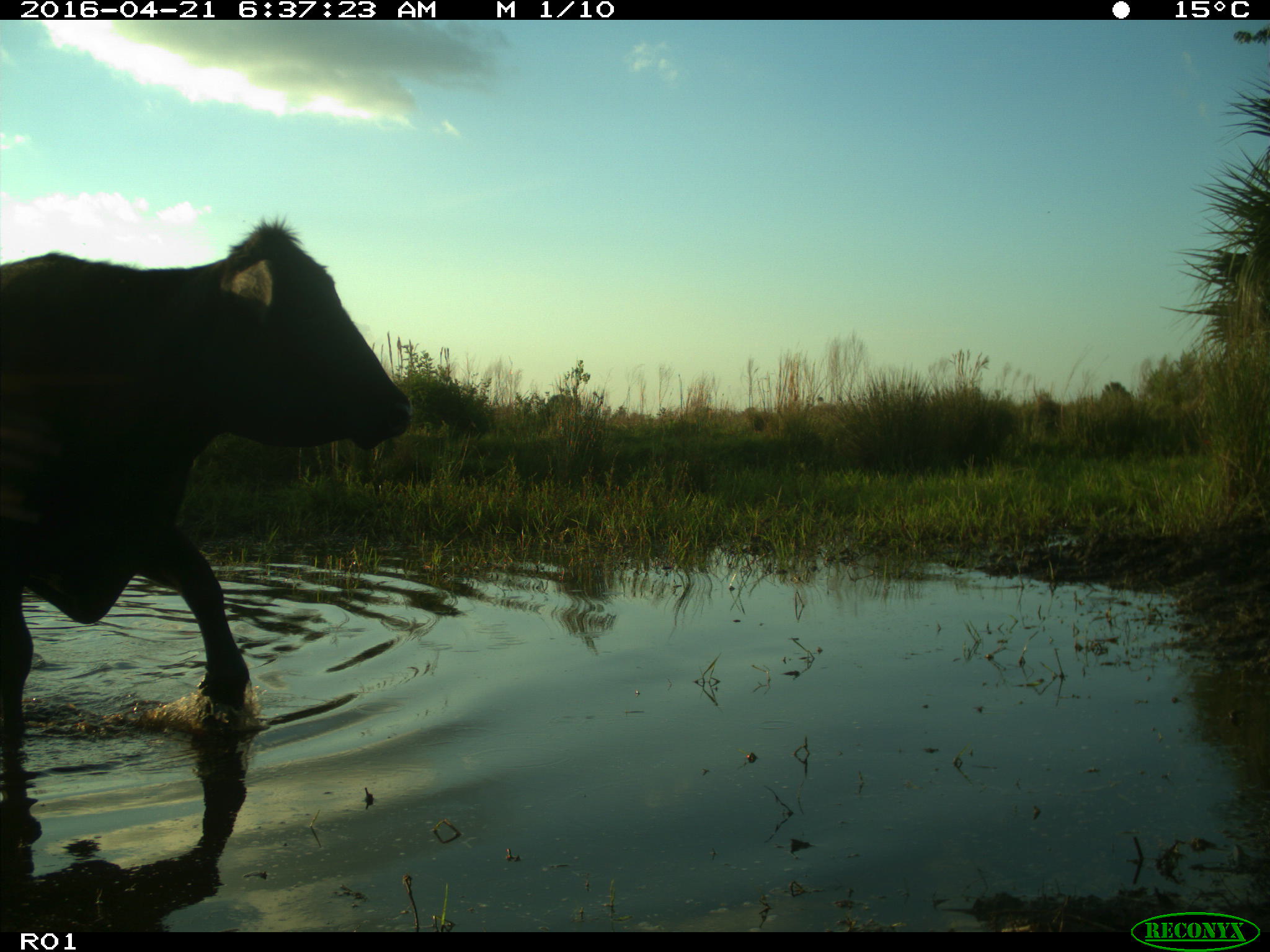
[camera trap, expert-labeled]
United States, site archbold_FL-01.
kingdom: Animalia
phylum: Chordata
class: Mammalia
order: Artiodactyla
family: Bovidae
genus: Bos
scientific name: Bos taurus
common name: domestic cow